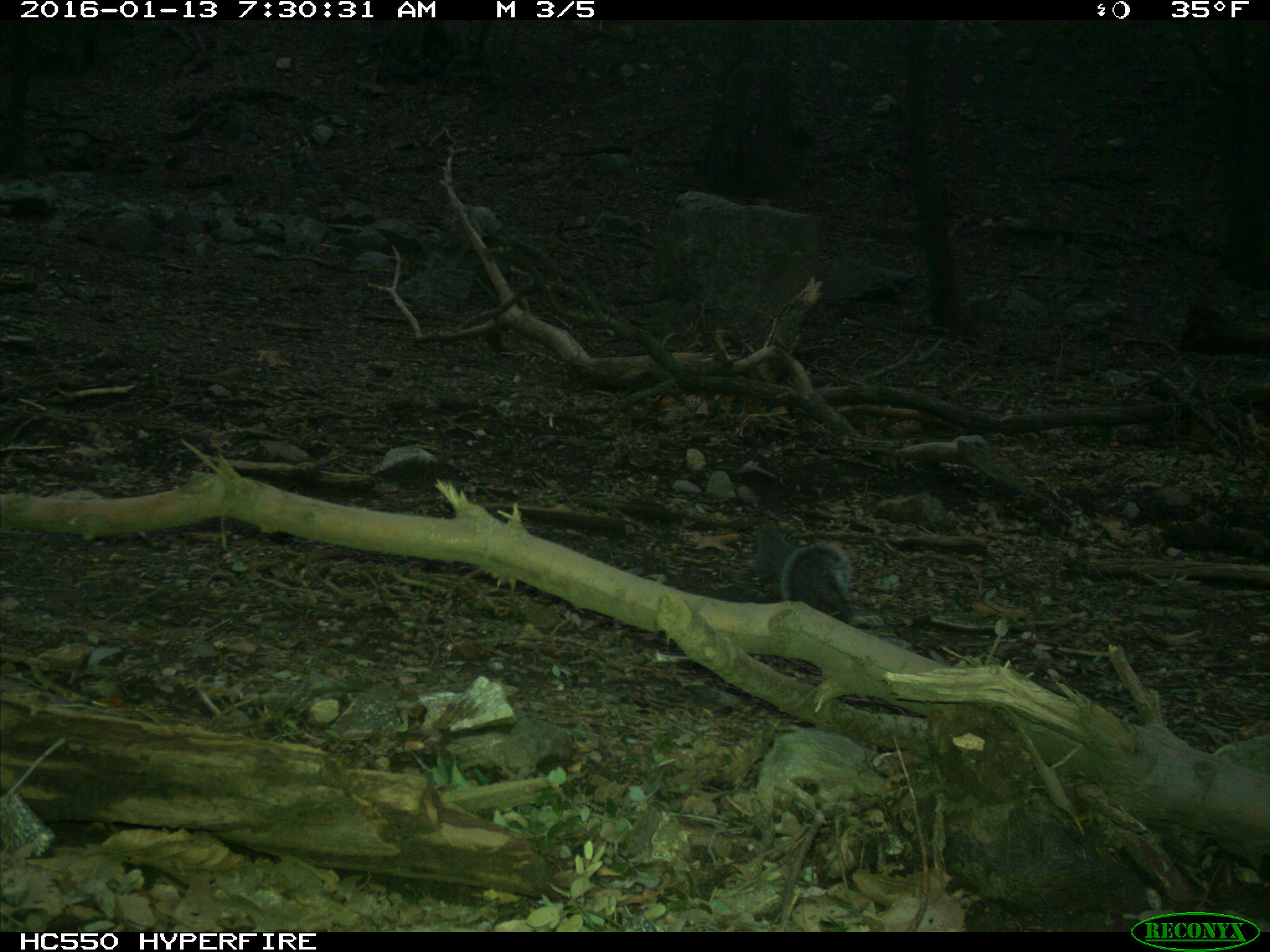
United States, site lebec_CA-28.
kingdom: Animalia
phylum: Chordata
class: Mammalia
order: Rodentia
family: Sciuridae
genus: Sciurus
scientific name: Sciurus carolinensis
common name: eastern gray squirrel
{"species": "Sciurus carolinensis (eastern gray squirrel)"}